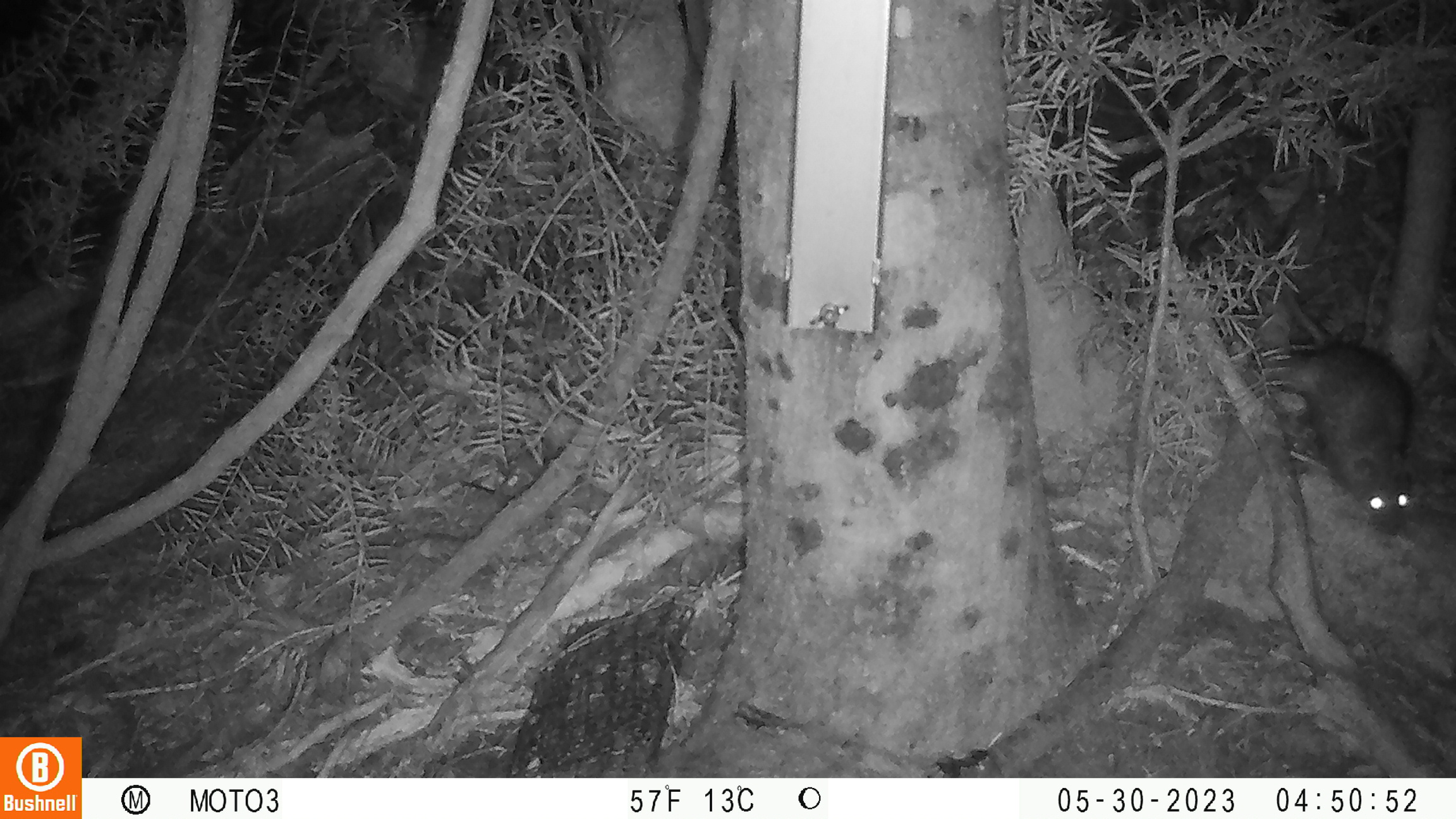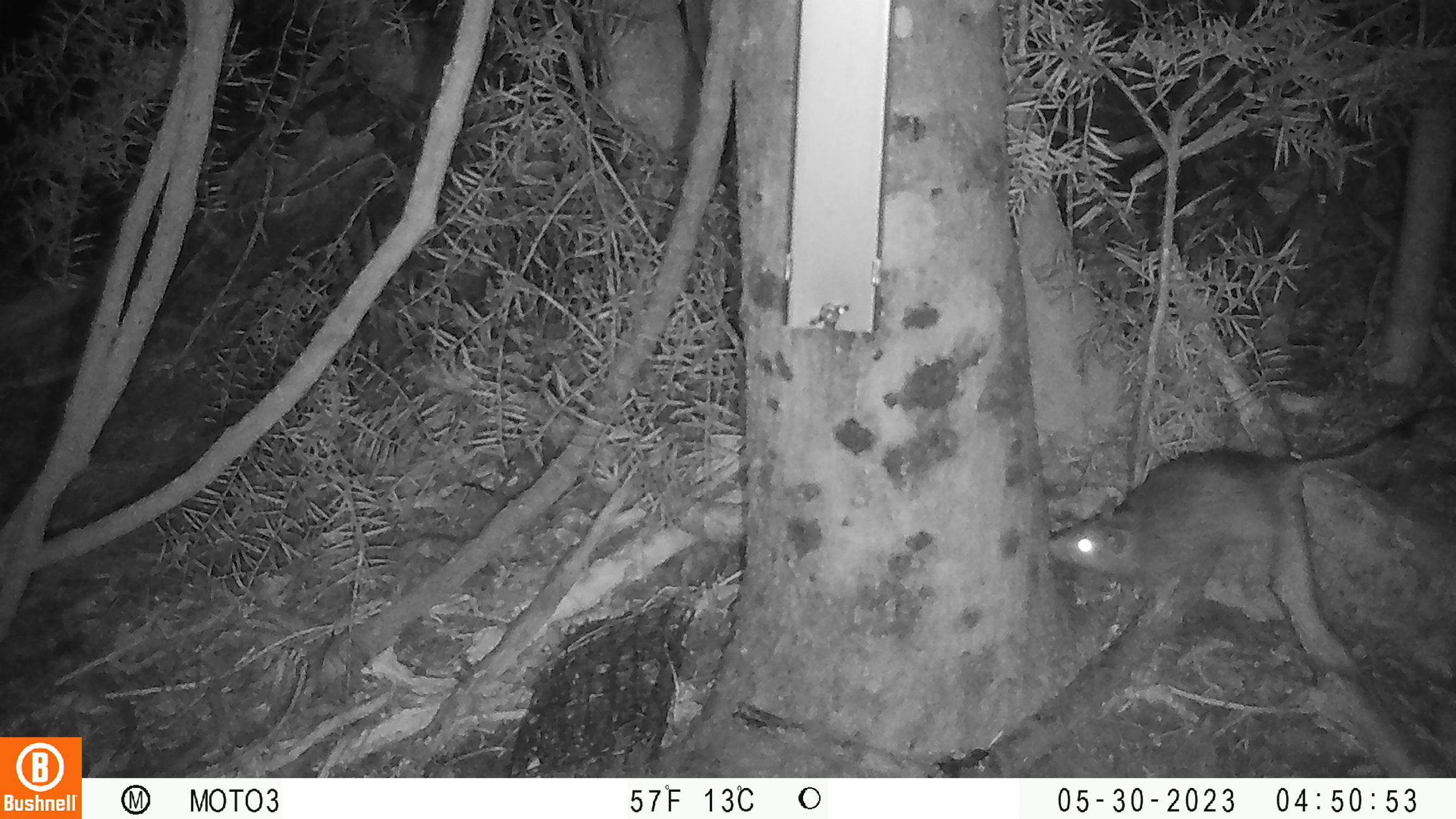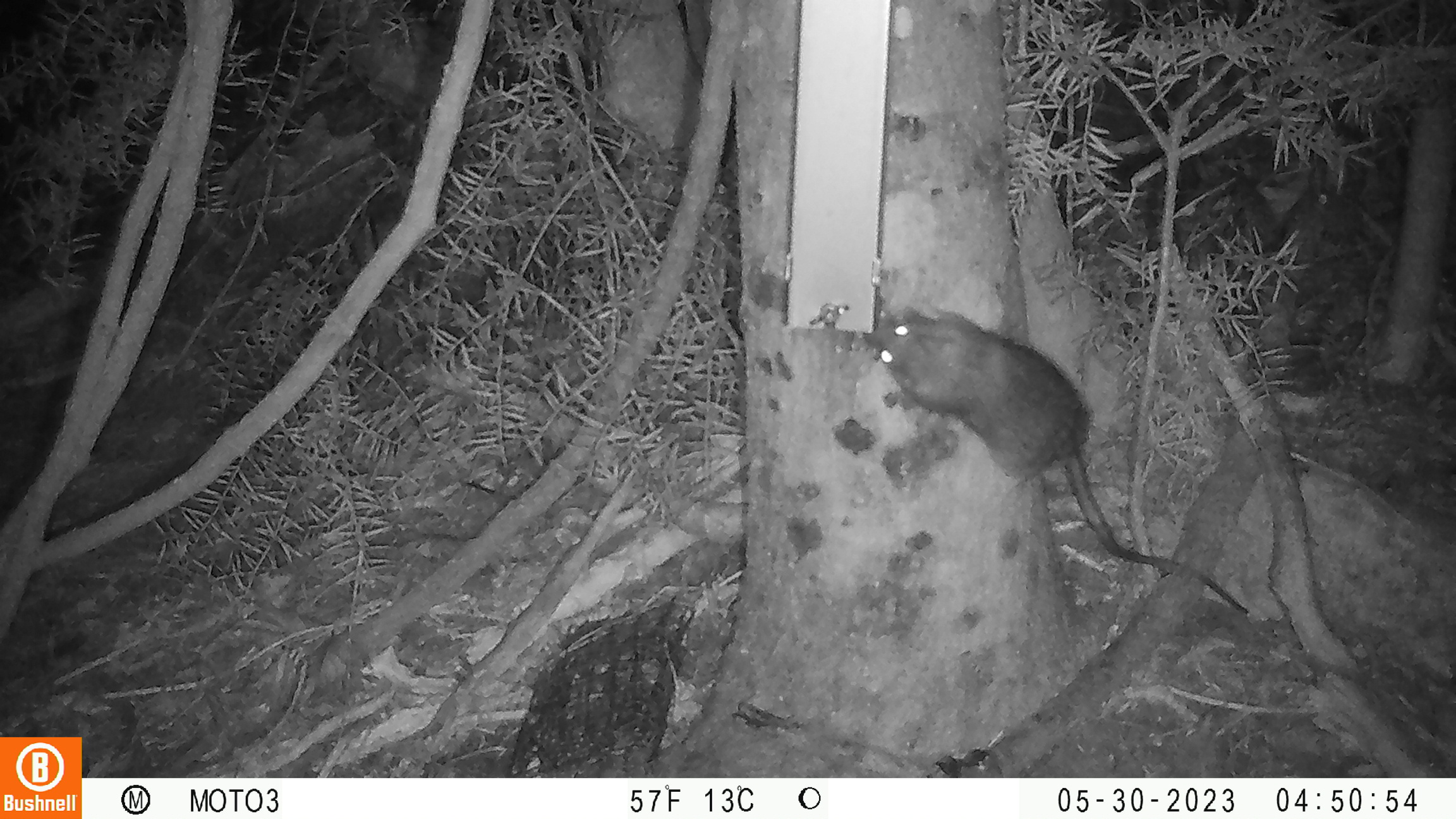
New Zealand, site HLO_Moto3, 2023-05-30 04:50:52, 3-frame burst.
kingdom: Animalia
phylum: Chordata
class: Mammalia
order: Rodentia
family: Muridae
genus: Rattus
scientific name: Rattus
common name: rat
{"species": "rat (Rattus)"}